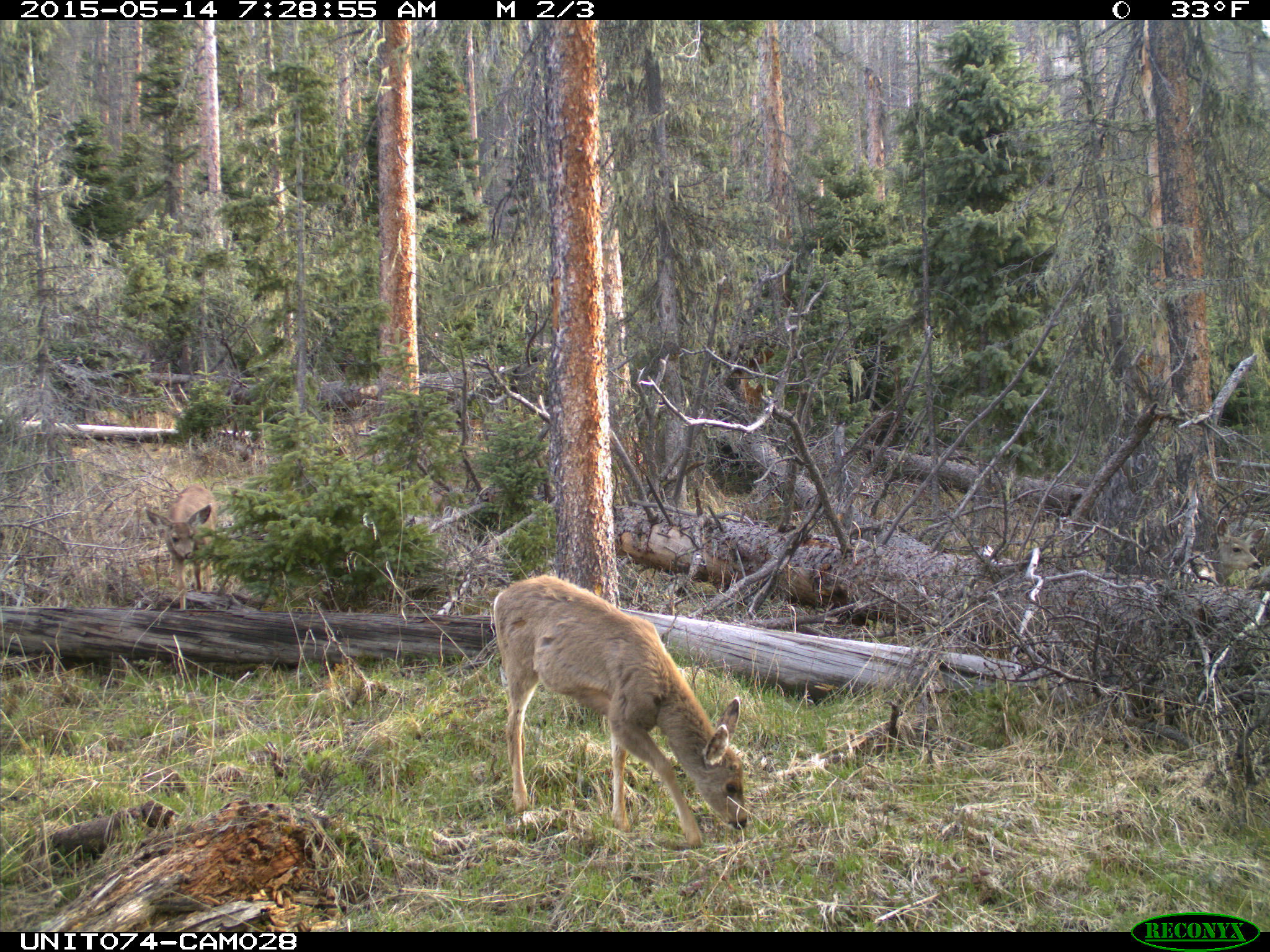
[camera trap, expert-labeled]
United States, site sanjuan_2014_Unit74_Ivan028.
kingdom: Animalia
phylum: Chordata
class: Mammalia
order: Artiodactyla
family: Cervidae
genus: Odocoileus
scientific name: Odocoileus hemionus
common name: mule deer